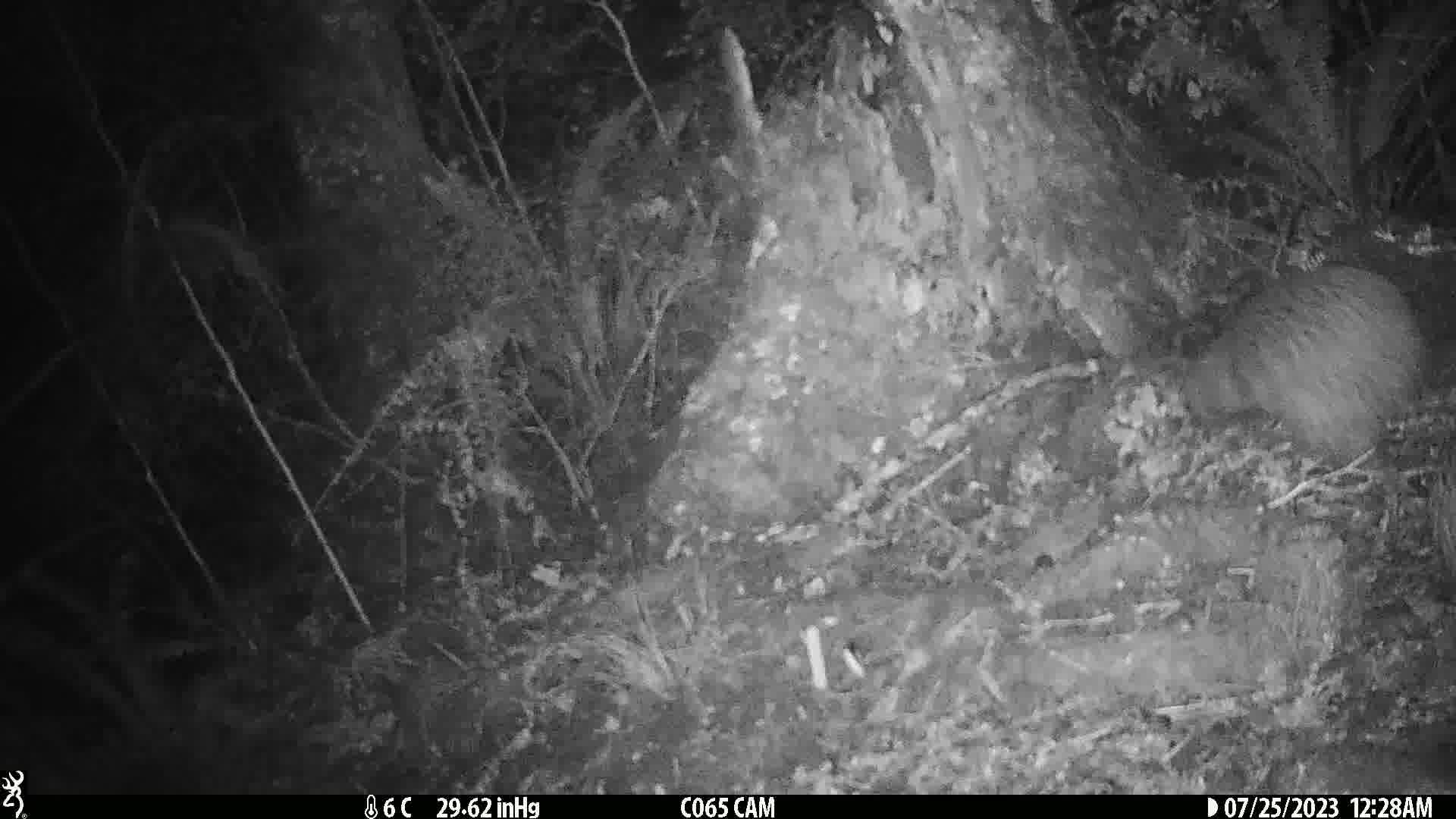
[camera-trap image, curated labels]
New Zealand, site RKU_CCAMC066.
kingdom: Animalia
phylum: Chordata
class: Aves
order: Apterygiformes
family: Apterygidae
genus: Apteryx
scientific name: Apteryx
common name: kiwi